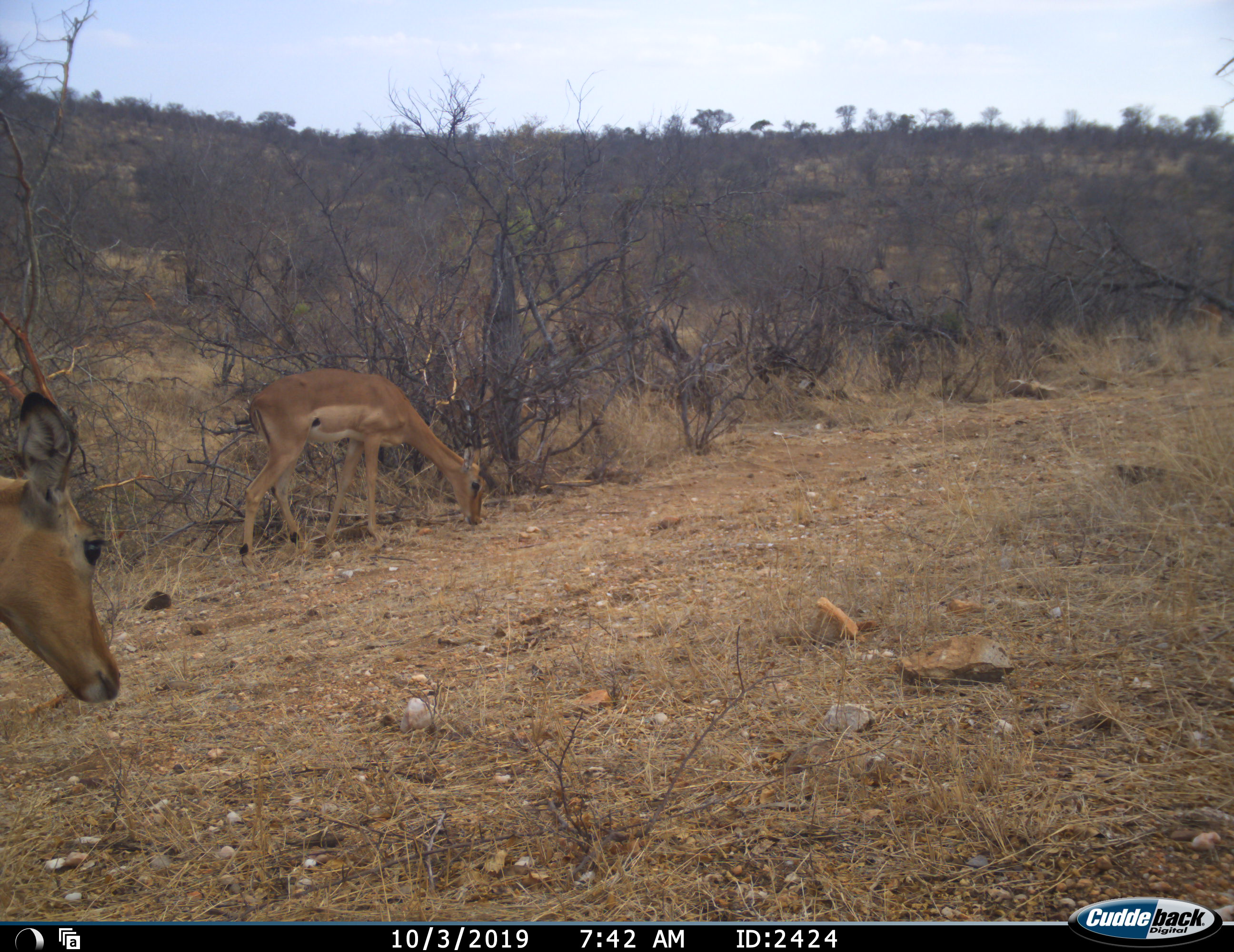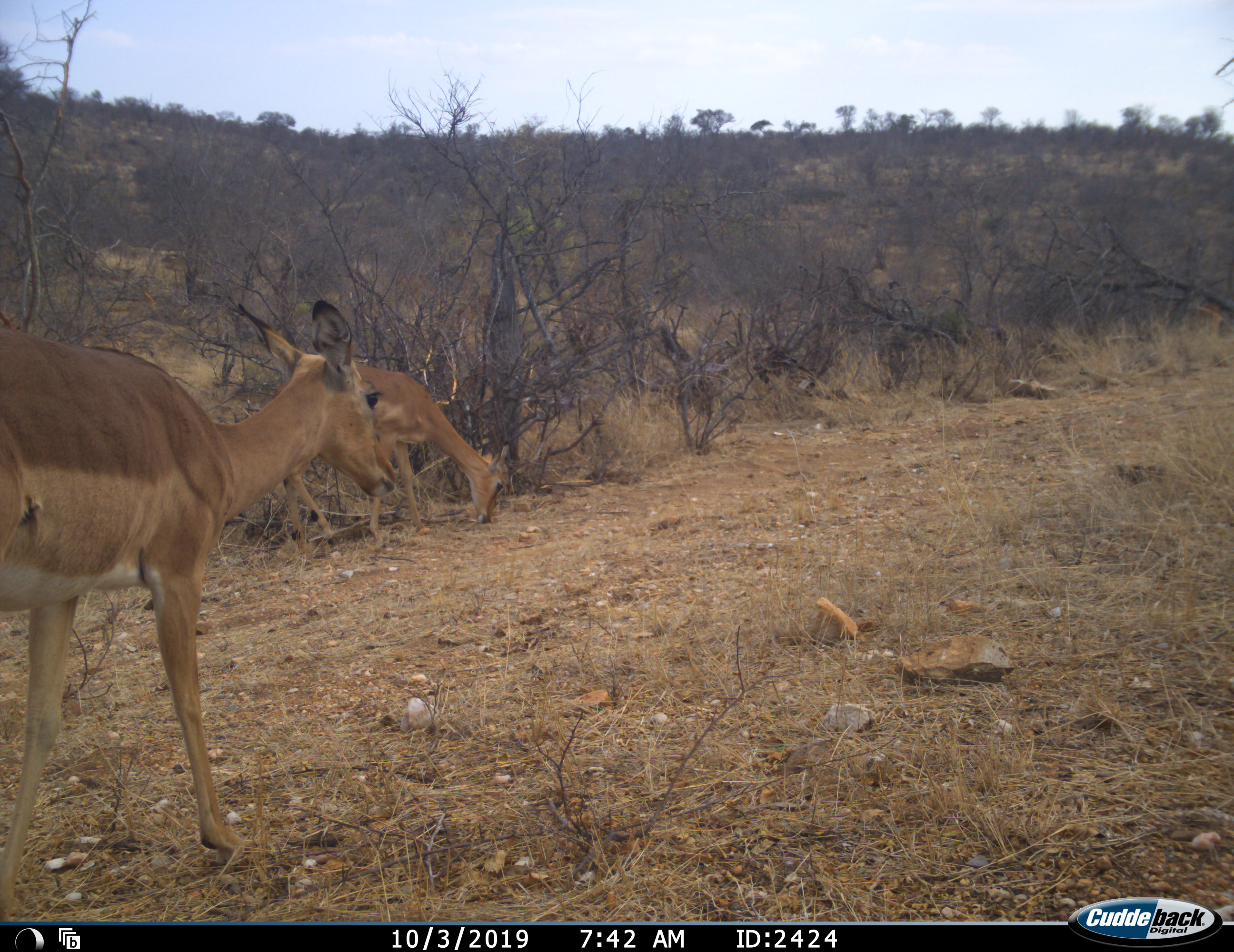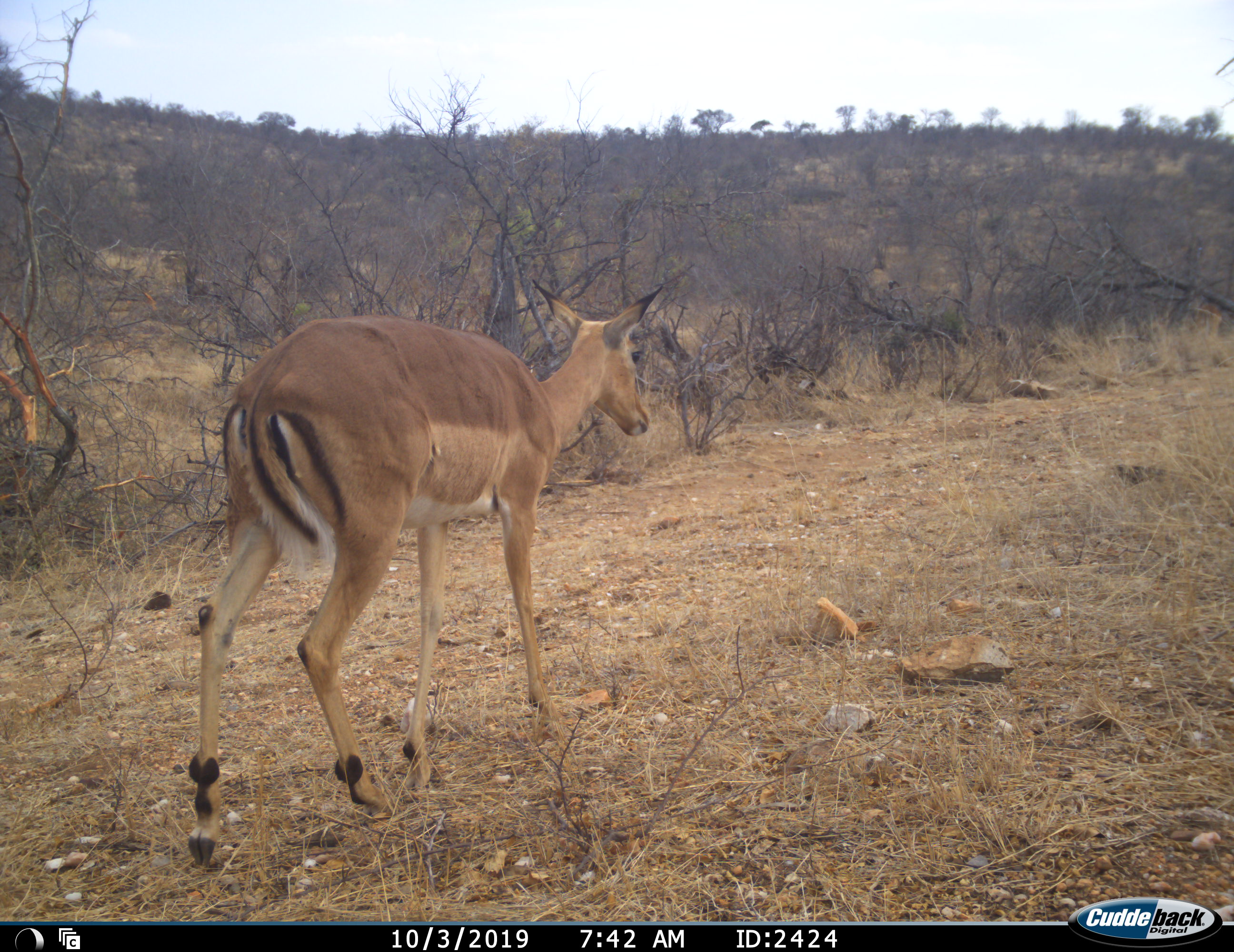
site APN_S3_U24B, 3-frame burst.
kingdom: Animalia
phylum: Chordata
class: Mammalia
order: Artiodactyla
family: Bovidae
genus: Aepyceros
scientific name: Aepyceros melampus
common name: impala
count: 2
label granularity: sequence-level